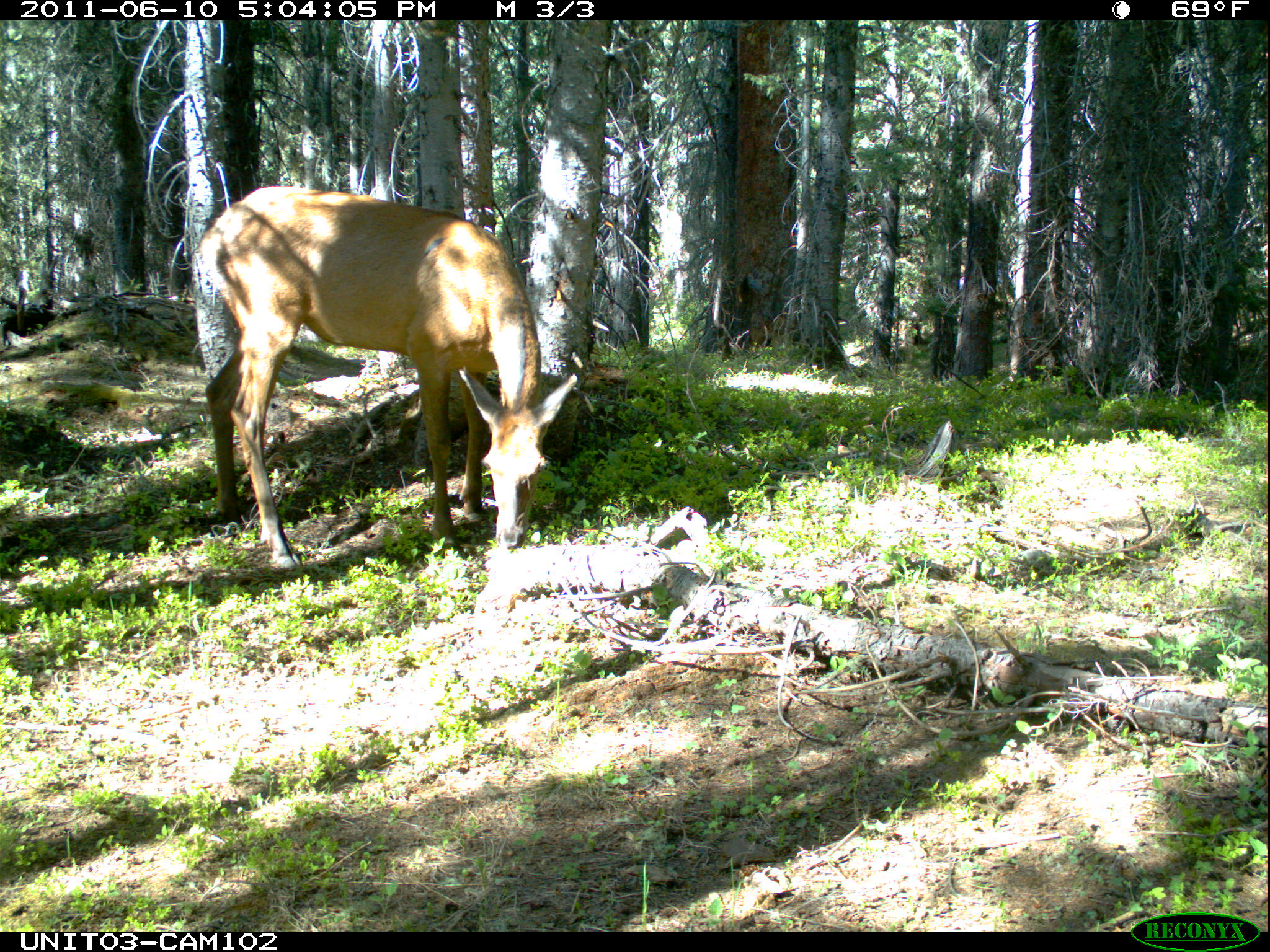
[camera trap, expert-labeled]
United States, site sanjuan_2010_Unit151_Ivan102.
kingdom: Animalia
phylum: Chordata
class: Mammalia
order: Artiodactyla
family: Cervidae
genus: Cervus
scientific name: Cervus elaphus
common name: red deer